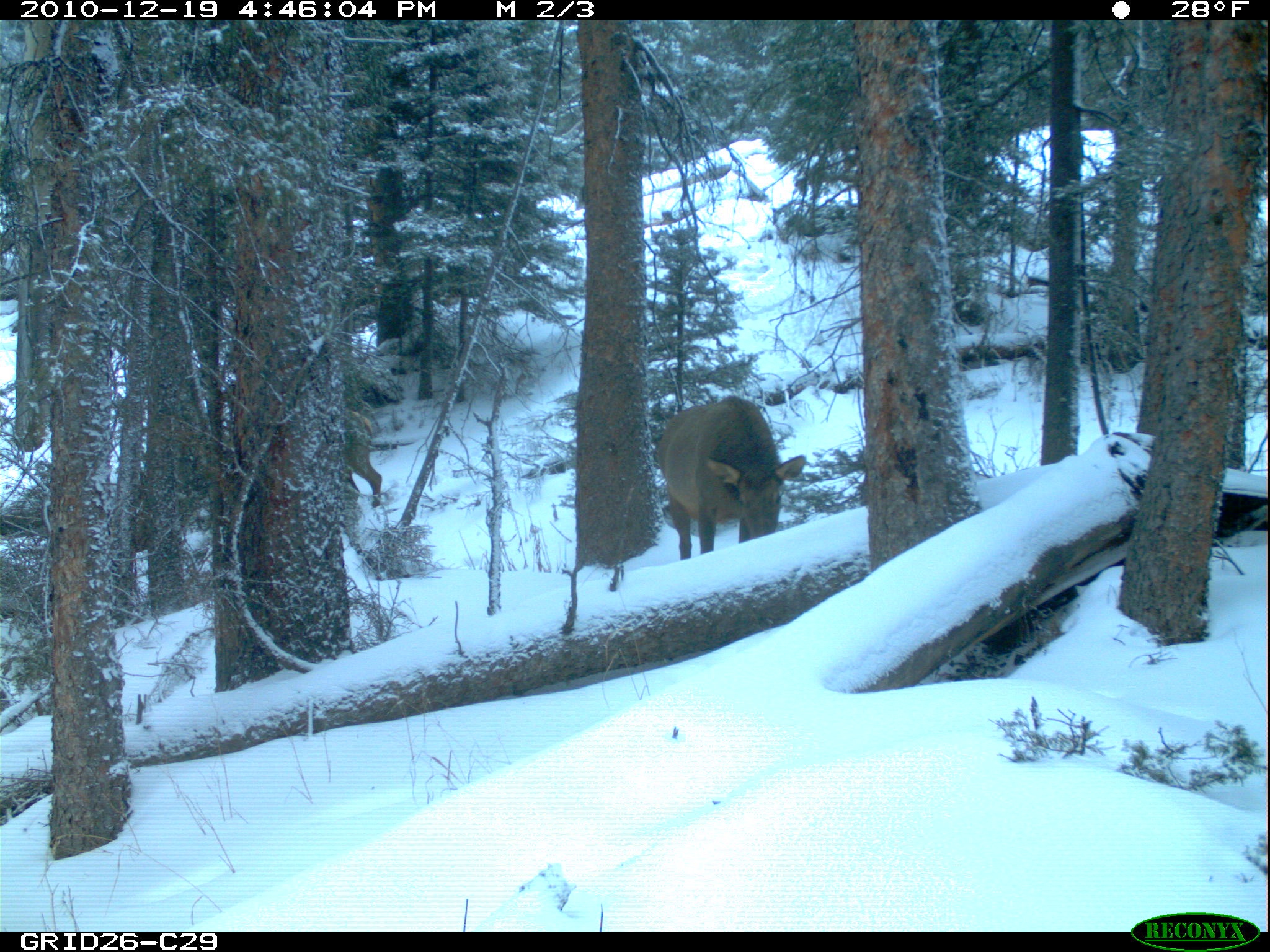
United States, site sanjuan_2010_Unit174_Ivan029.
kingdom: Animalia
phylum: Chordata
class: Mammalia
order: Artiodactyla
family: Cervidae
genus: Cervus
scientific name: Cervus elaphus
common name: red deer